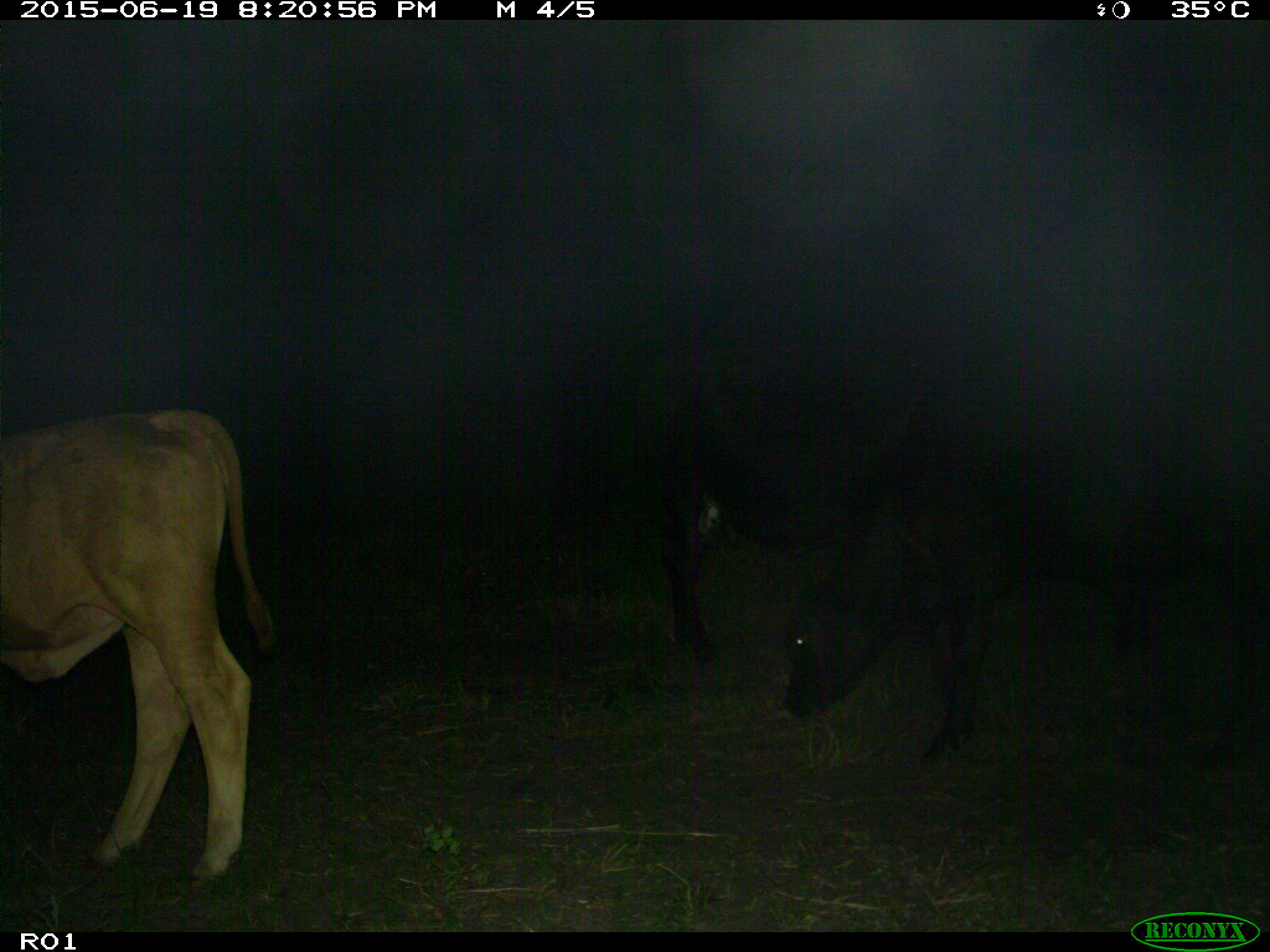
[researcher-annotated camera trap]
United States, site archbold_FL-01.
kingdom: Animalia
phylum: Chordata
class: Mammalia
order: Artiodactyla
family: Bovidae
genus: Bos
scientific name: Bos taurus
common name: domestic cow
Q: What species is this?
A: Bos taurus (domestic cow).